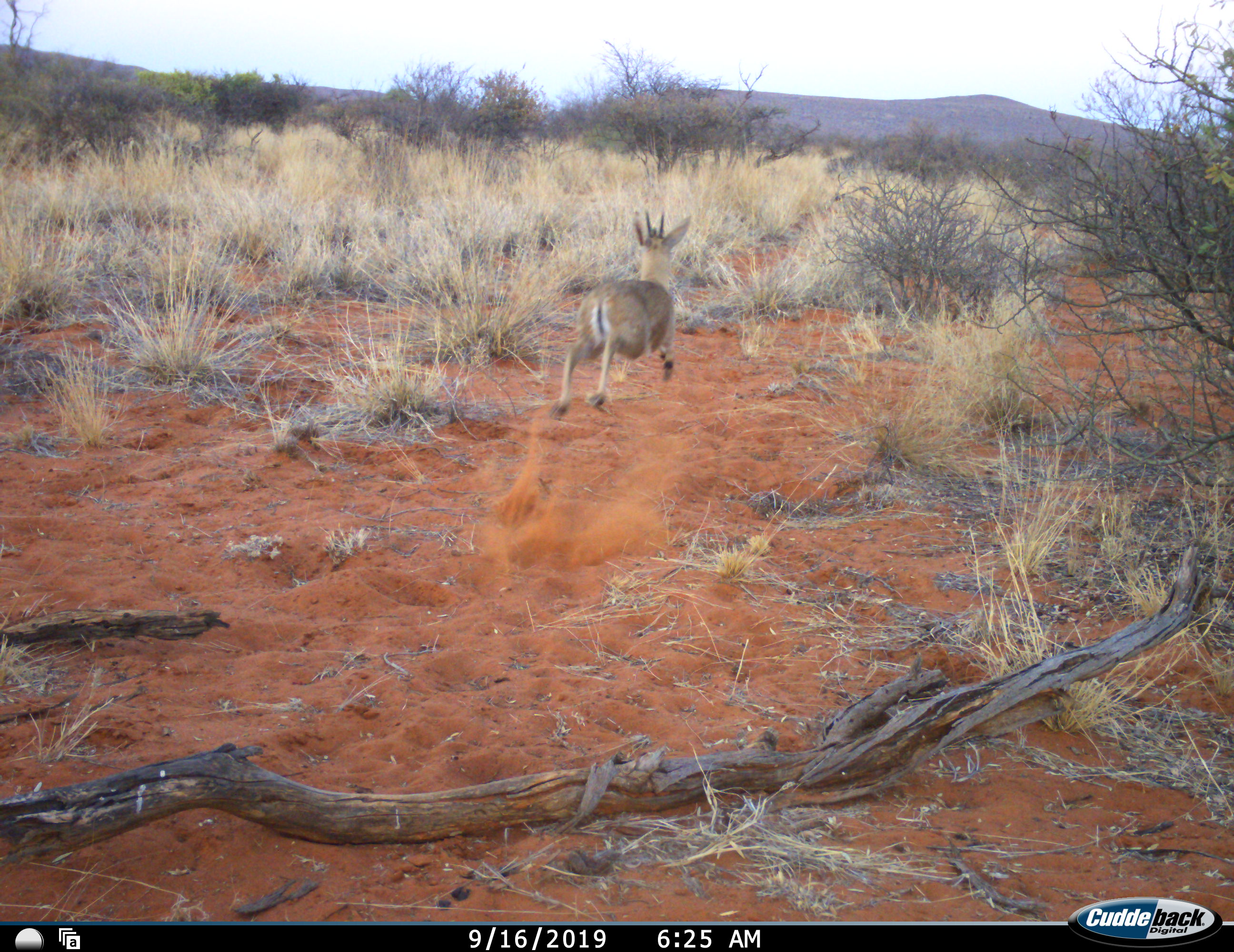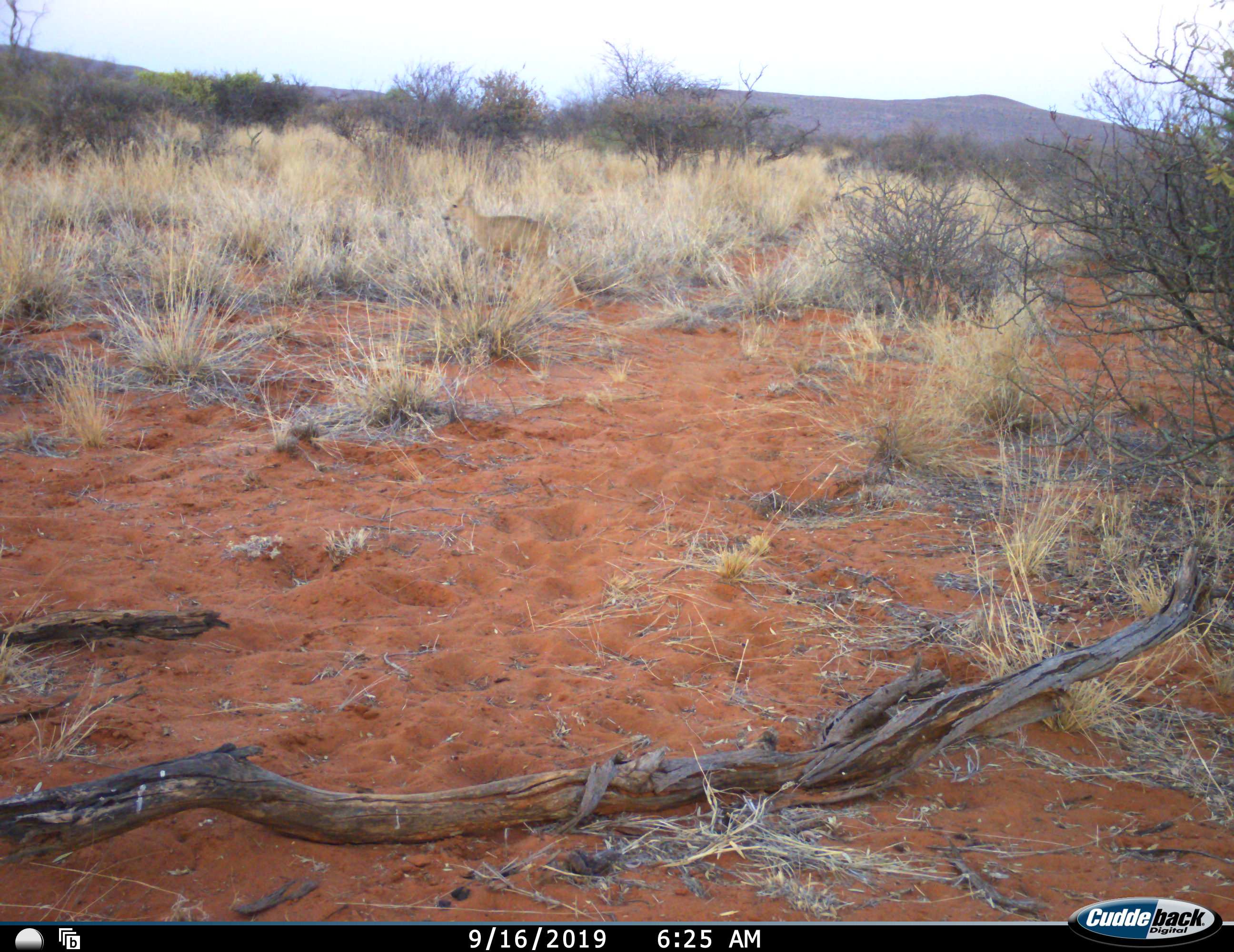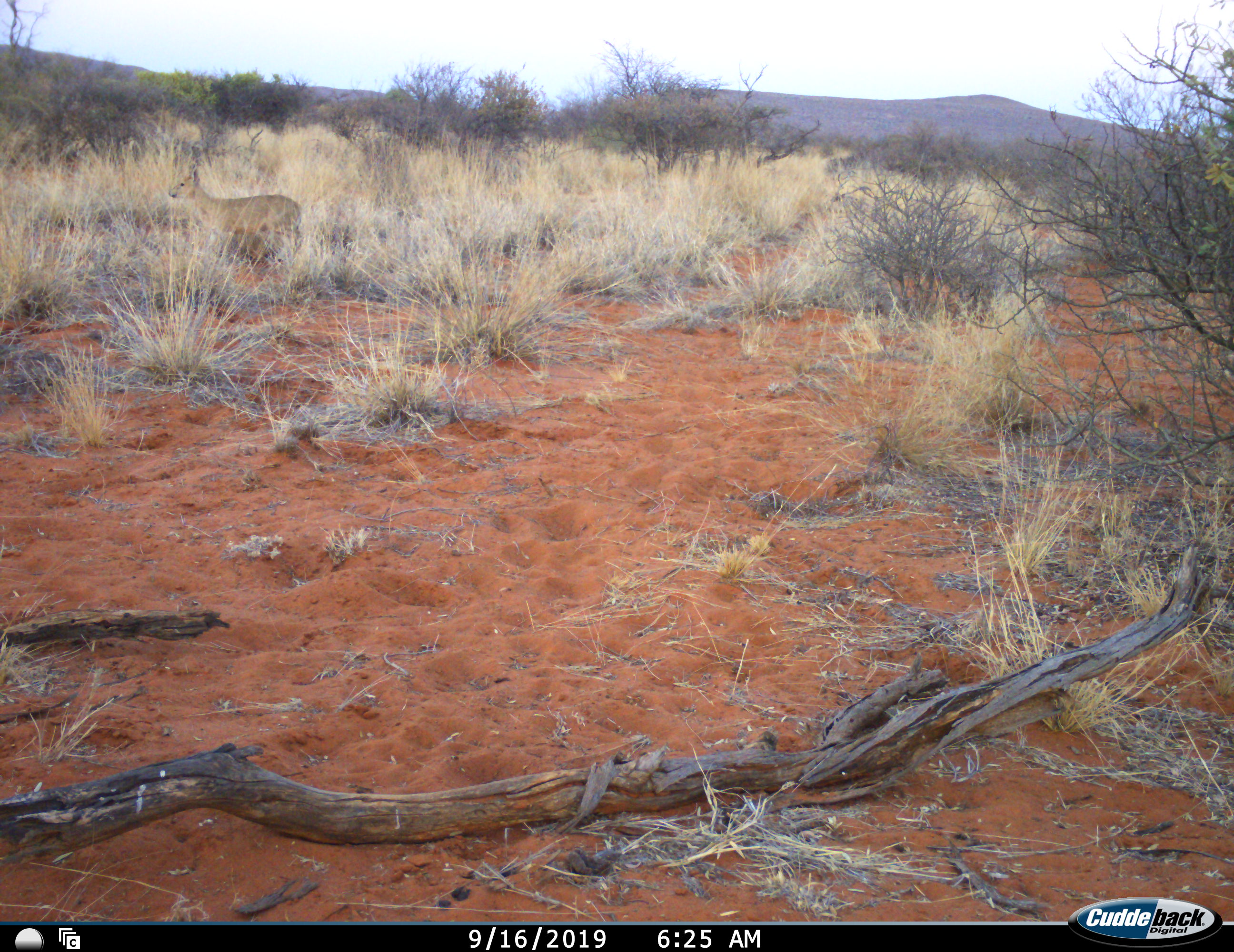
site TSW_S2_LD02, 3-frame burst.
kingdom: Animalia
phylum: Chordata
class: Mammalia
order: Artiodactyla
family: Bovidae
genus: Sylvicapra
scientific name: Sylvicapra grimmia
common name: common duiker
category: duikercommongrey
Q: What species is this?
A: Duikercommongrey (common duiker) (Sylvicapra grimmia).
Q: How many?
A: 1.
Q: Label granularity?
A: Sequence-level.